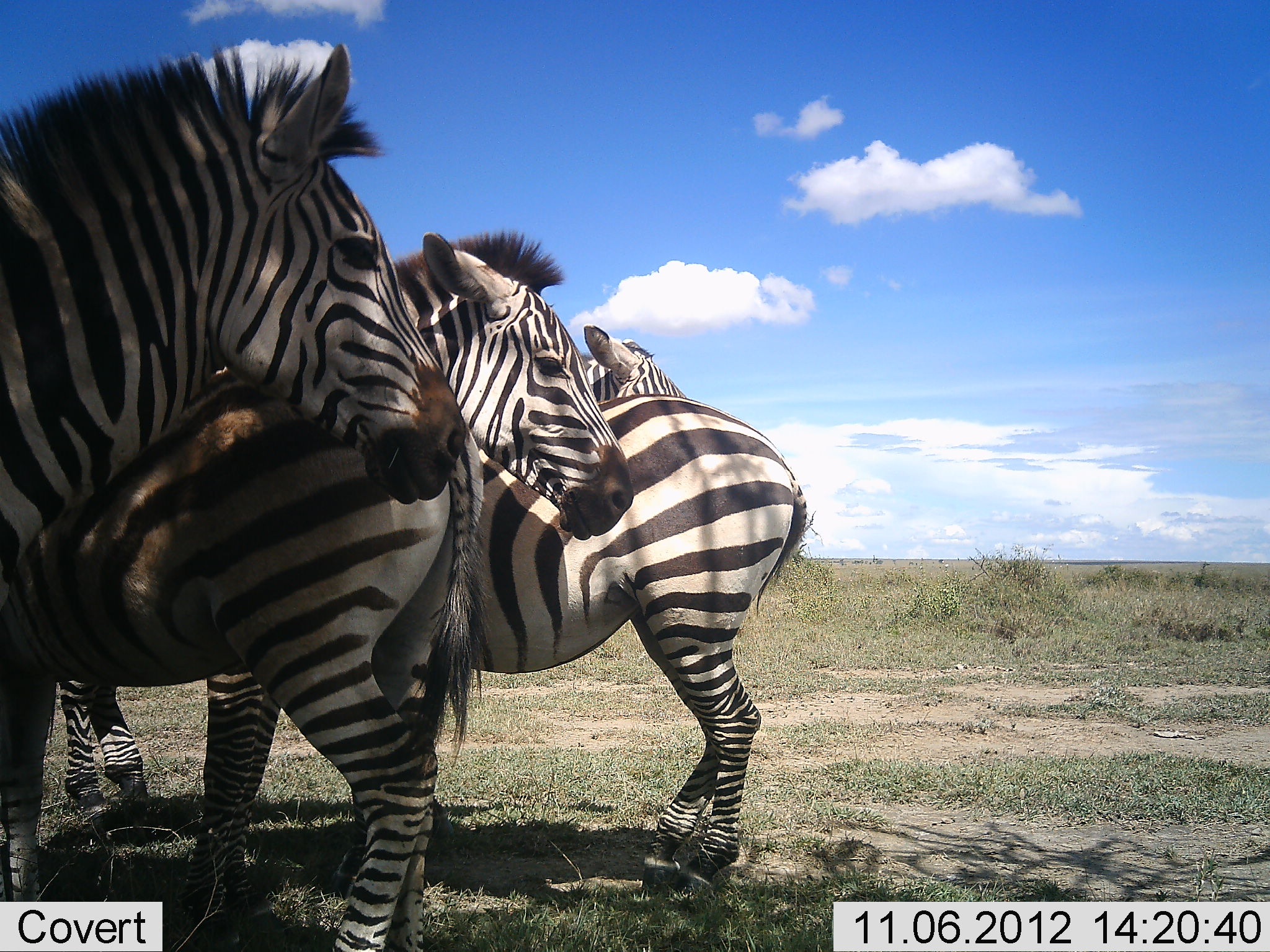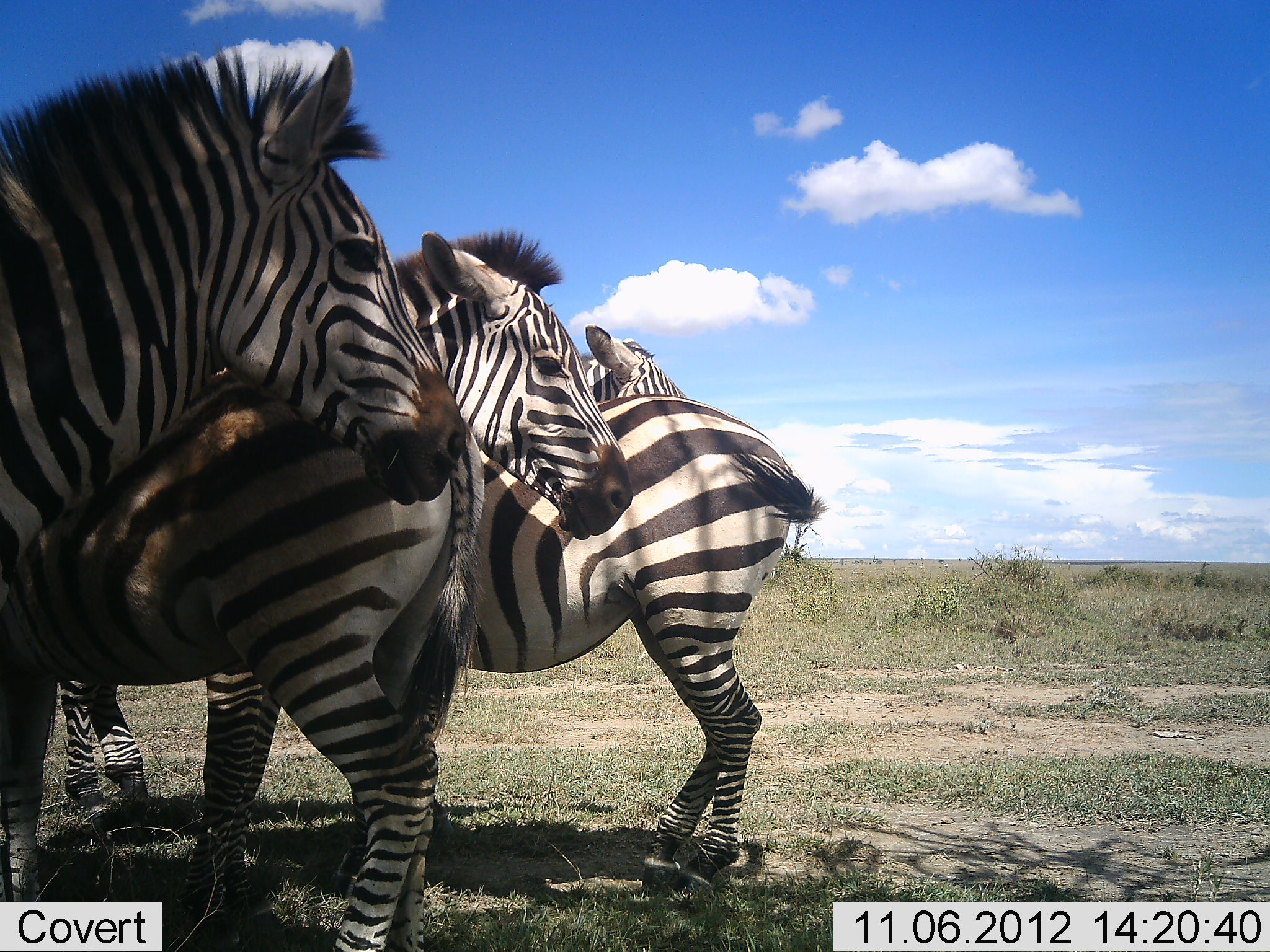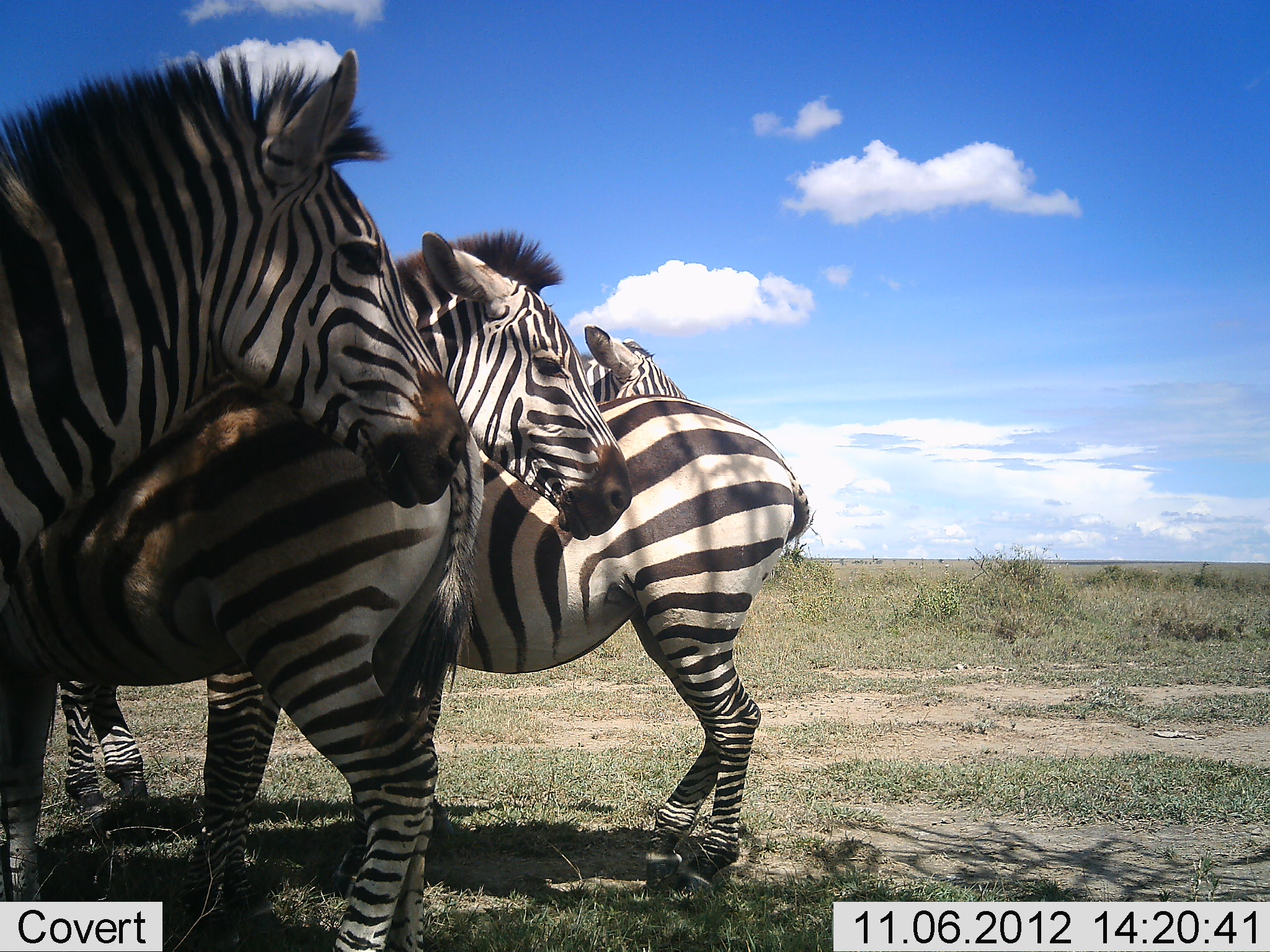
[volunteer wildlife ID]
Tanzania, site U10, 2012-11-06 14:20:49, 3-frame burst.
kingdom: Animalia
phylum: Chordata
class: Mammalia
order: Perissodactyla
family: Equidae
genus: Equus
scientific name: Equus quagga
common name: plains zebra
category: zebra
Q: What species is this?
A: Zebra (plains zebra) (Equus quagga).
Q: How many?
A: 5.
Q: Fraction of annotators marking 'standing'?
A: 100%.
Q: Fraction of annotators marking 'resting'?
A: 10%.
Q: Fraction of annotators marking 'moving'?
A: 0%.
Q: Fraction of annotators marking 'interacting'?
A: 0%.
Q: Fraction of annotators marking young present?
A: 0%.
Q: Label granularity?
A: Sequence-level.